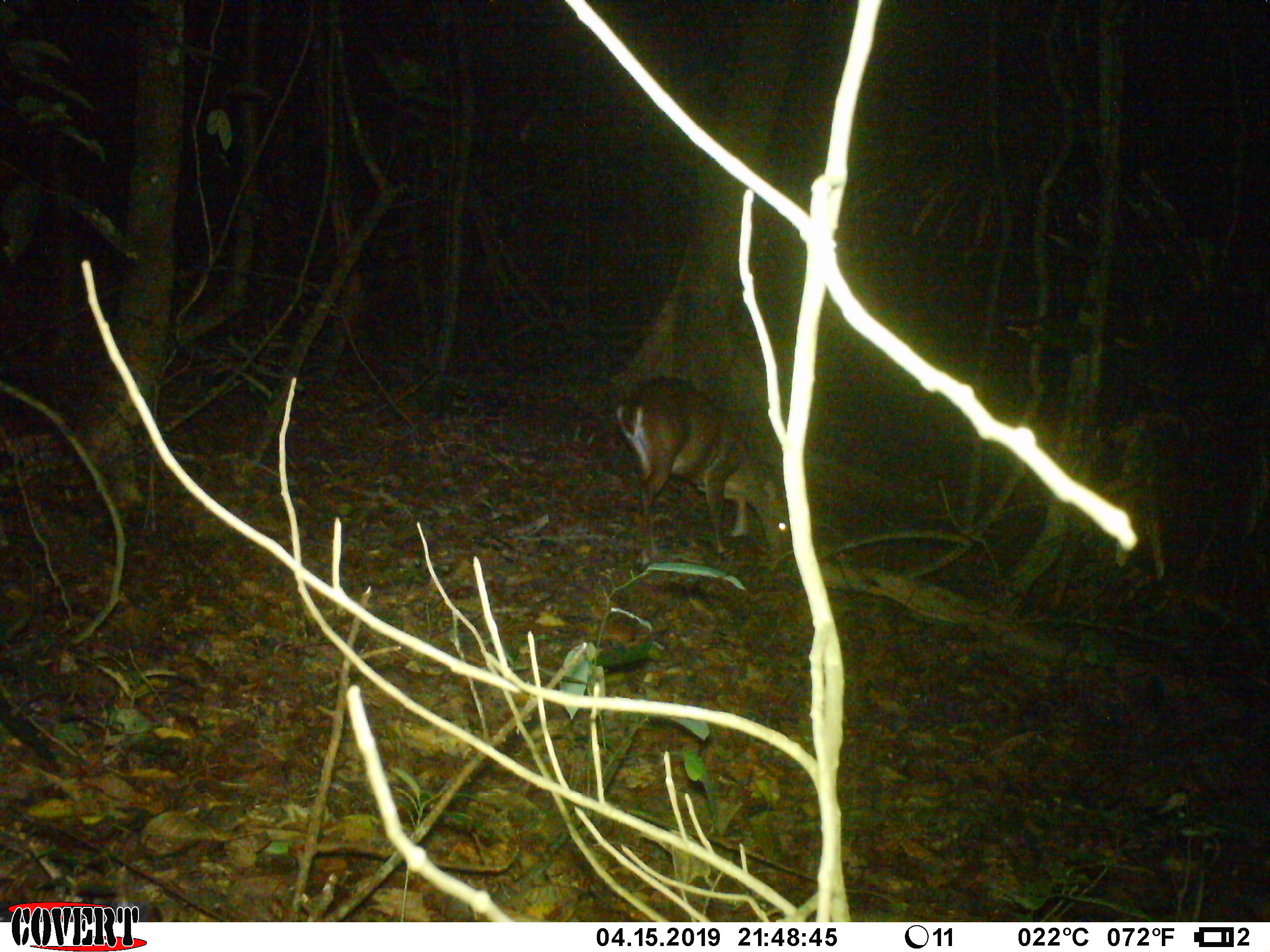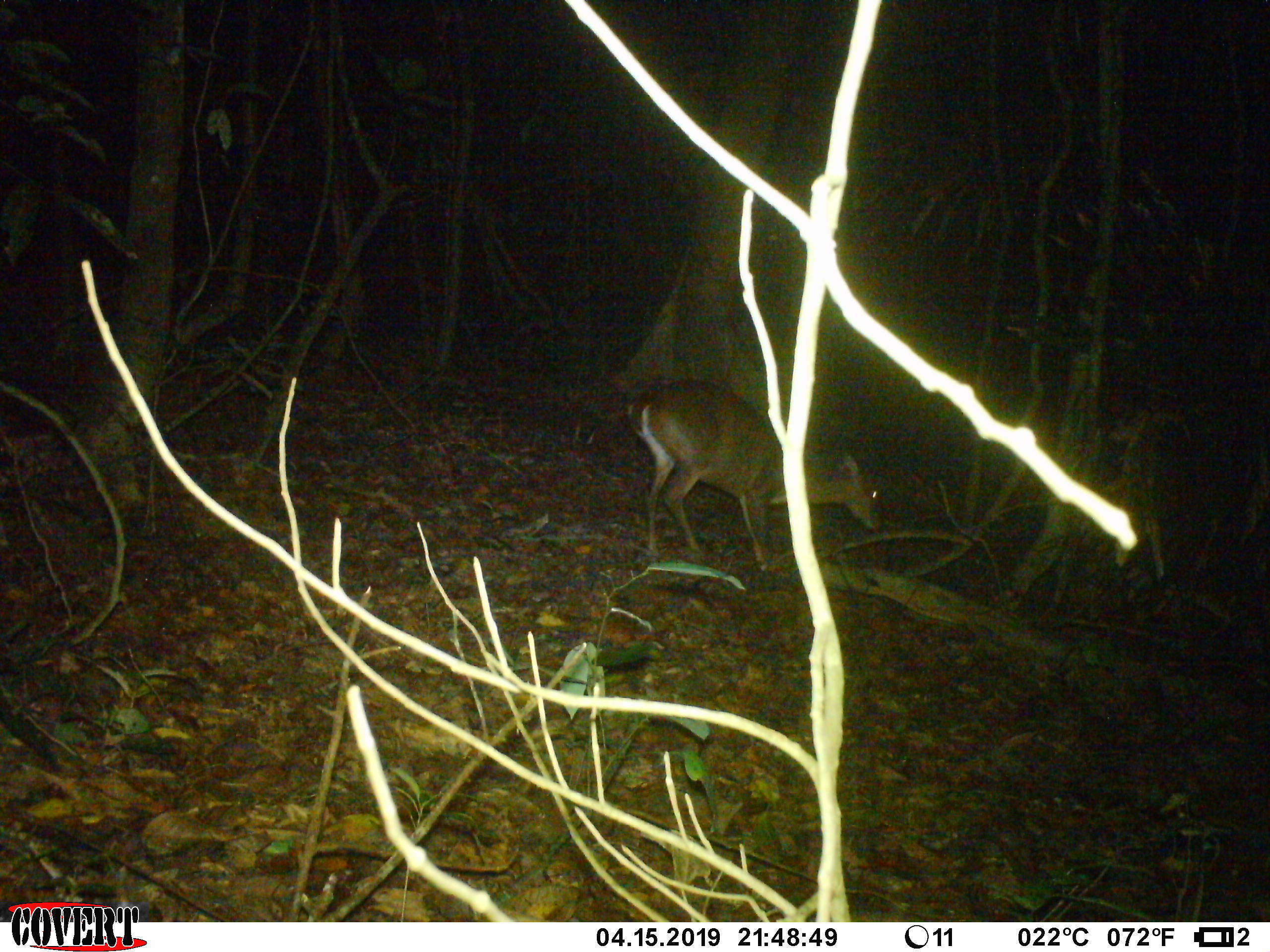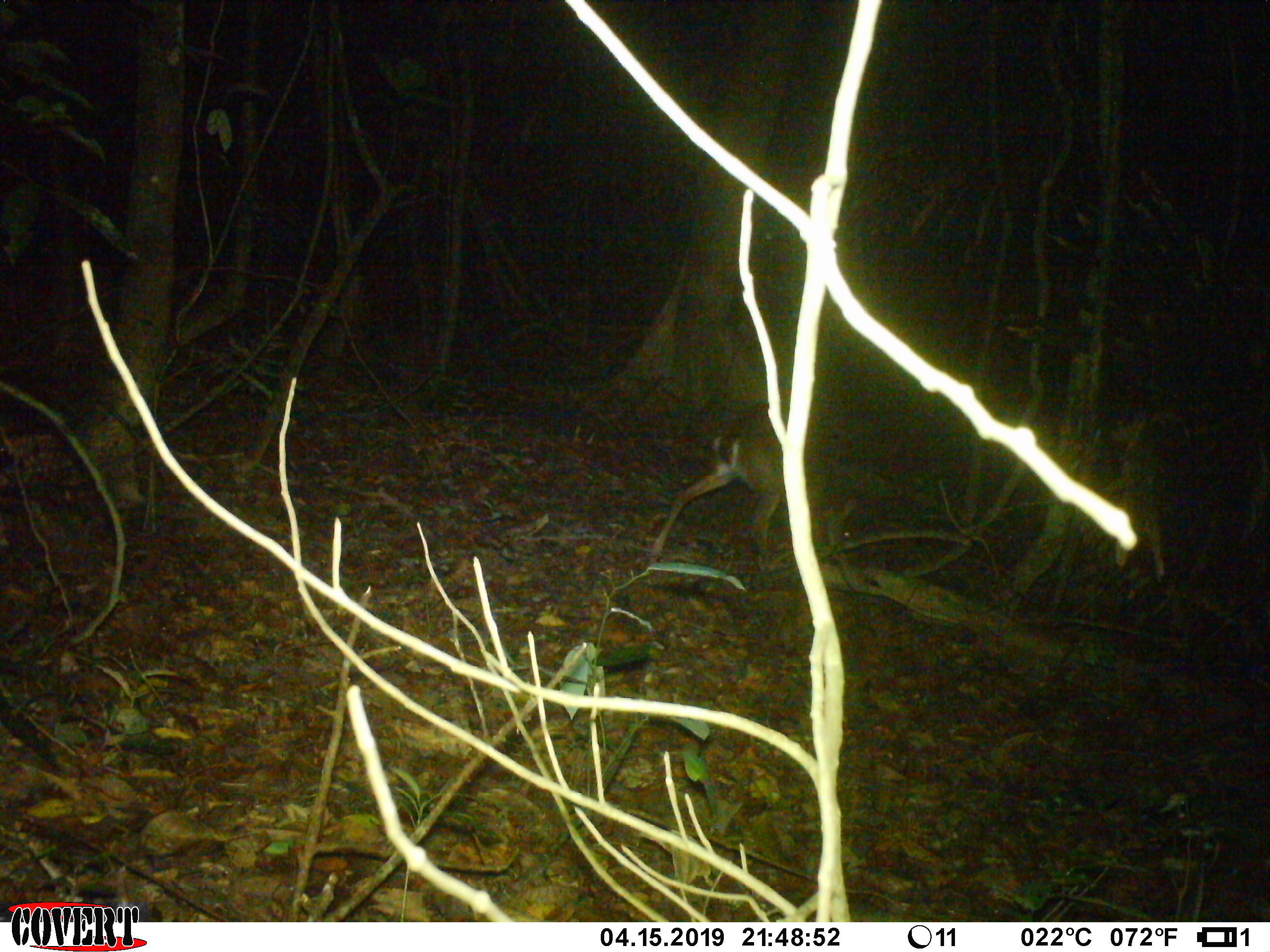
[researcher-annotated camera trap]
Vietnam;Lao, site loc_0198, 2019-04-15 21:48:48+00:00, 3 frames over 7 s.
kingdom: Animalia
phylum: Chordata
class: Mammalia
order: Artiodactyla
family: Cervidae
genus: Muntiacus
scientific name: Muntiacus vuquangensis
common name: large-antlered muntjac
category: large antlered muntjac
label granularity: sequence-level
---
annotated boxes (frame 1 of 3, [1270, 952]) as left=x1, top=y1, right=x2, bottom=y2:
large antlered muntjac: left=614, top=376, right=792, bottom=567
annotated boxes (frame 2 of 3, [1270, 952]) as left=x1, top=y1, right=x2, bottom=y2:
large antlered muntjac: left=626, top=379, right=885, bottom=570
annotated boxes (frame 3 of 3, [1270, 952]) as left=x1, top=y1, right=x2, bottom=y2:
large antlered muntjac: left=647, top=427, right=858, bottom=560